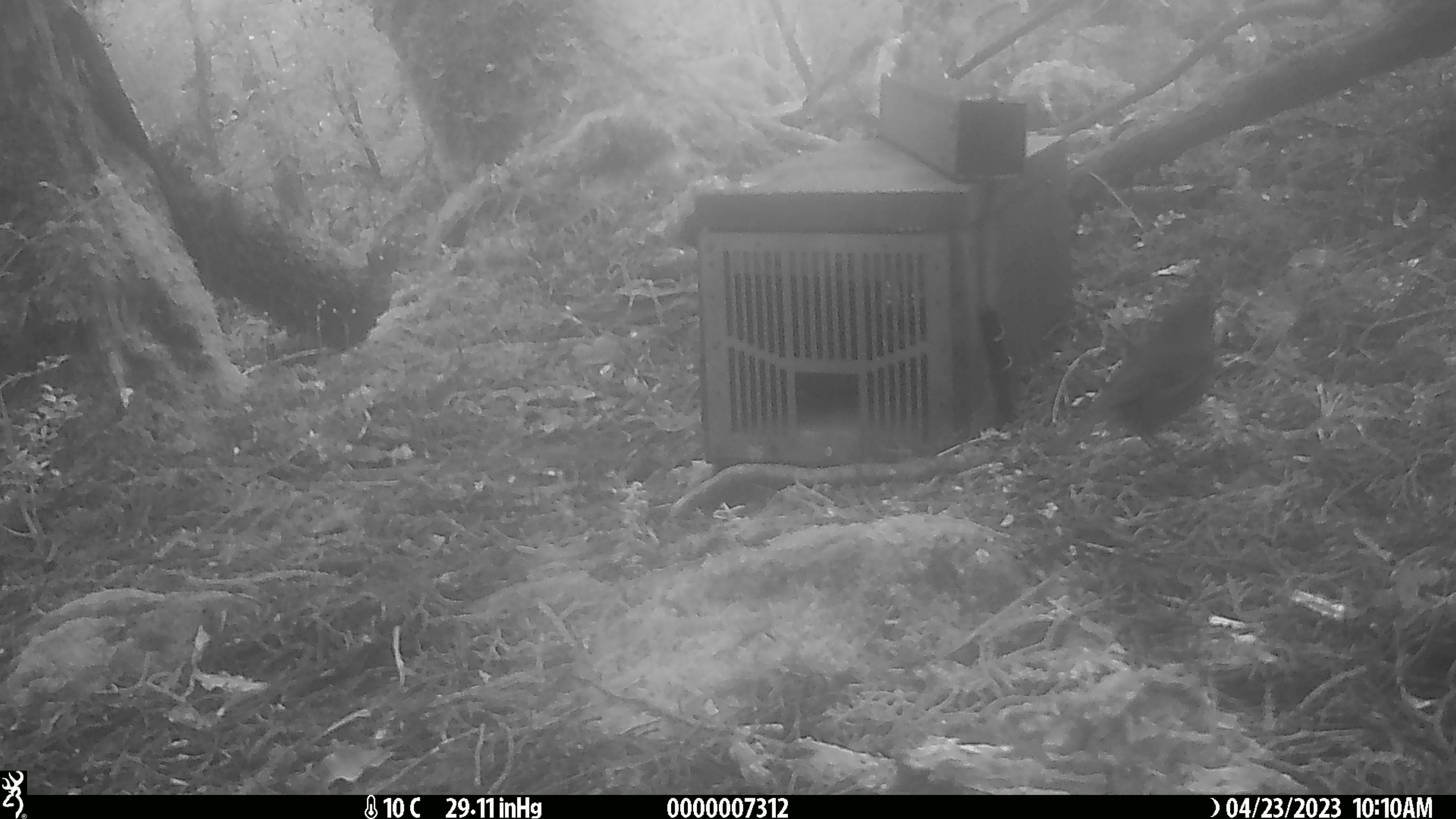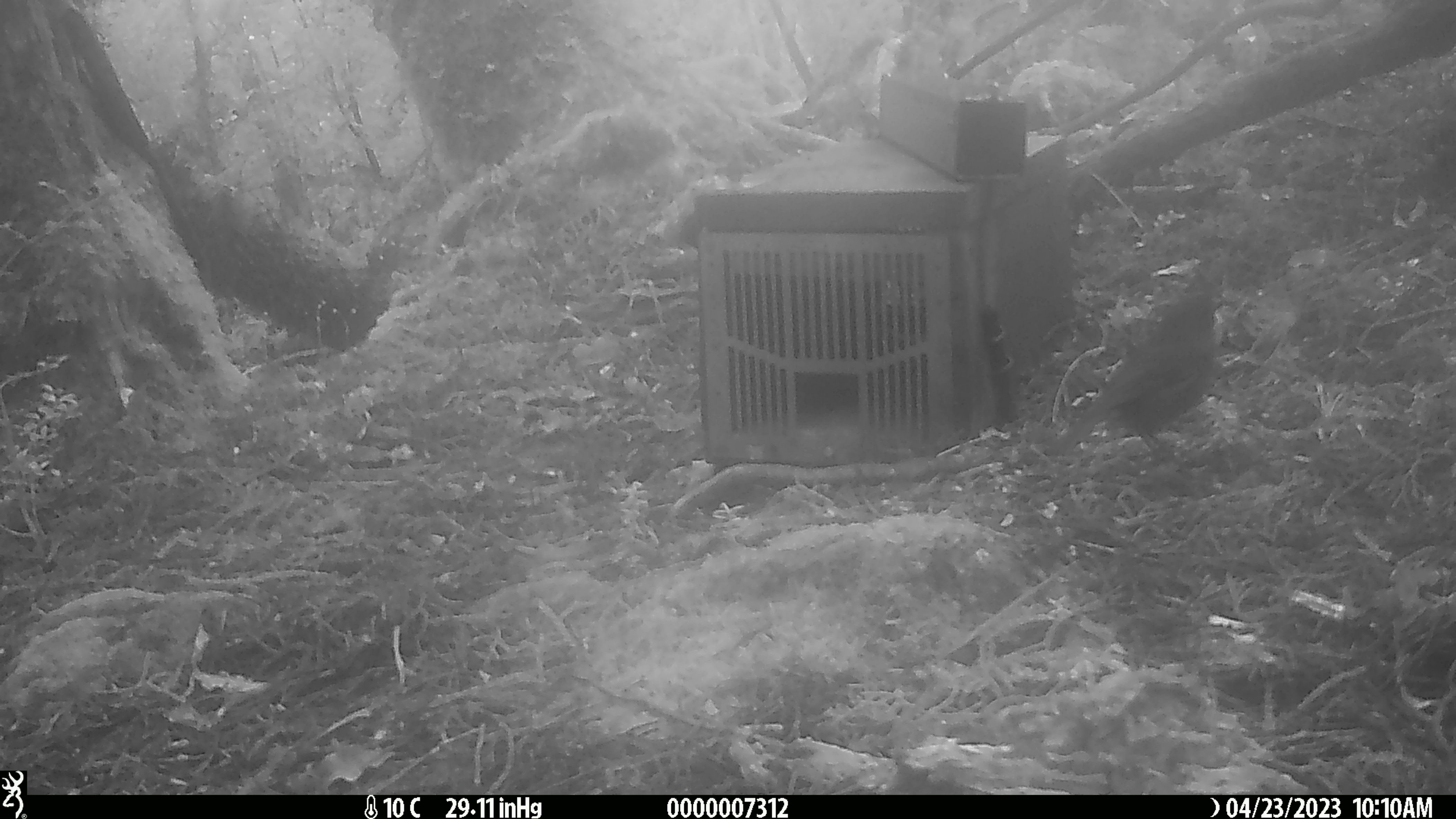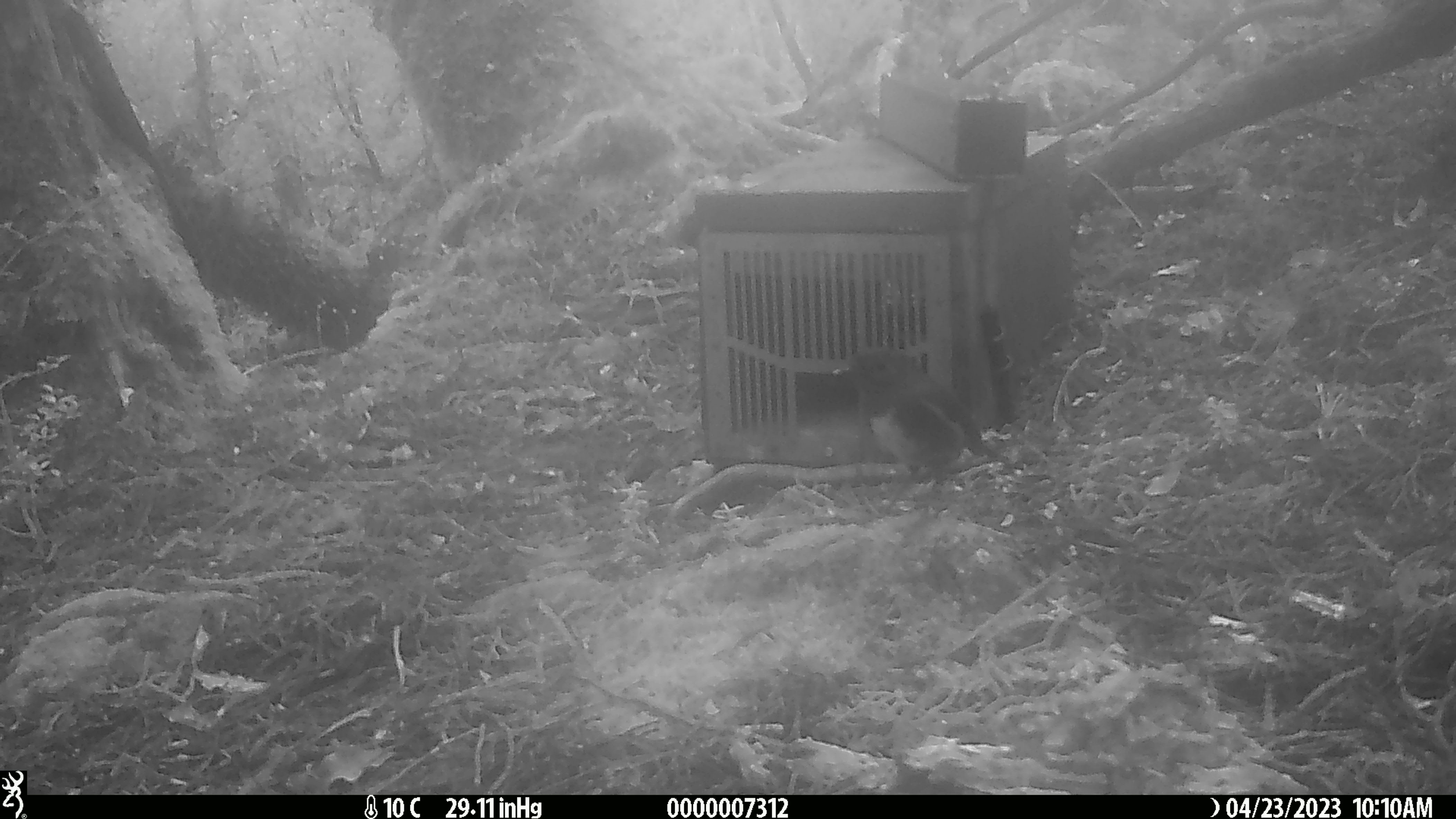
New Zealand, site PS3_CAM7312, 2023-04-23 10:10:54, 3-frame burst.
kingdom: Animalia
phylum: Chordata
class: Aves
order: Passeriformes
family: Petroicidae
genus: Petroica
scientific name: Petroica australis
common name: new zealand robin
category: robin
Robin (new zealand robin) (Petroica australis).